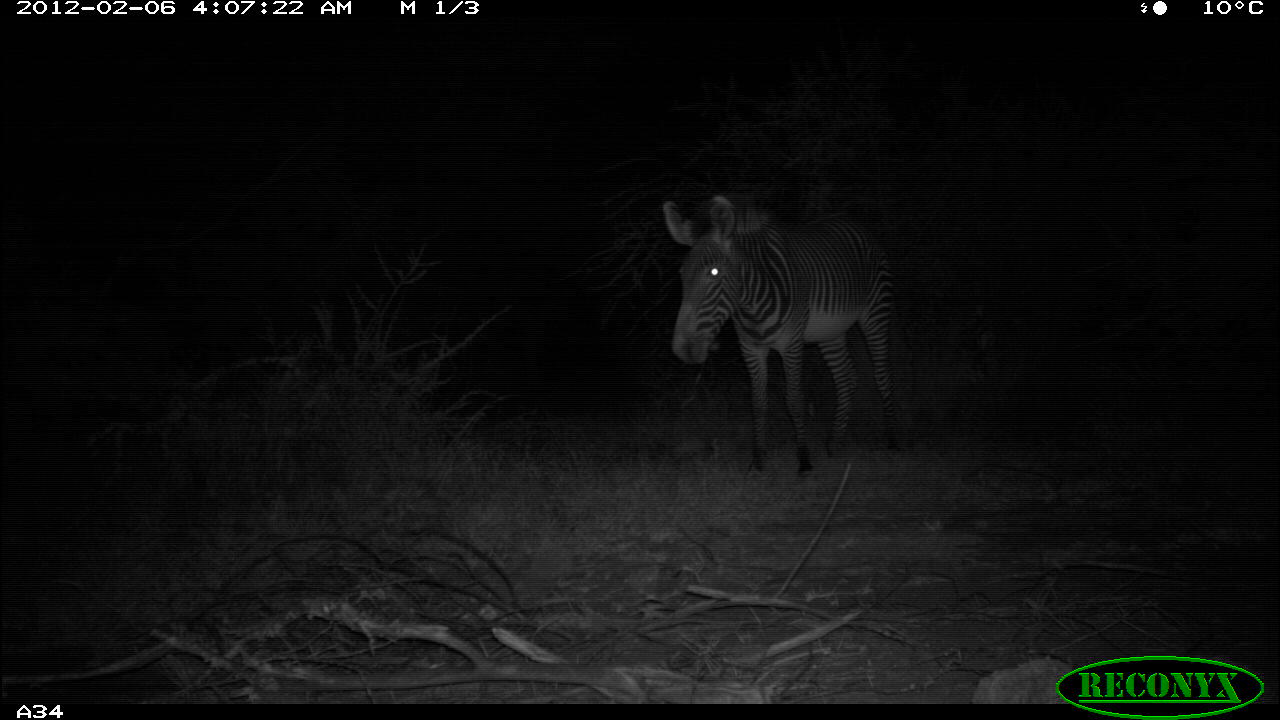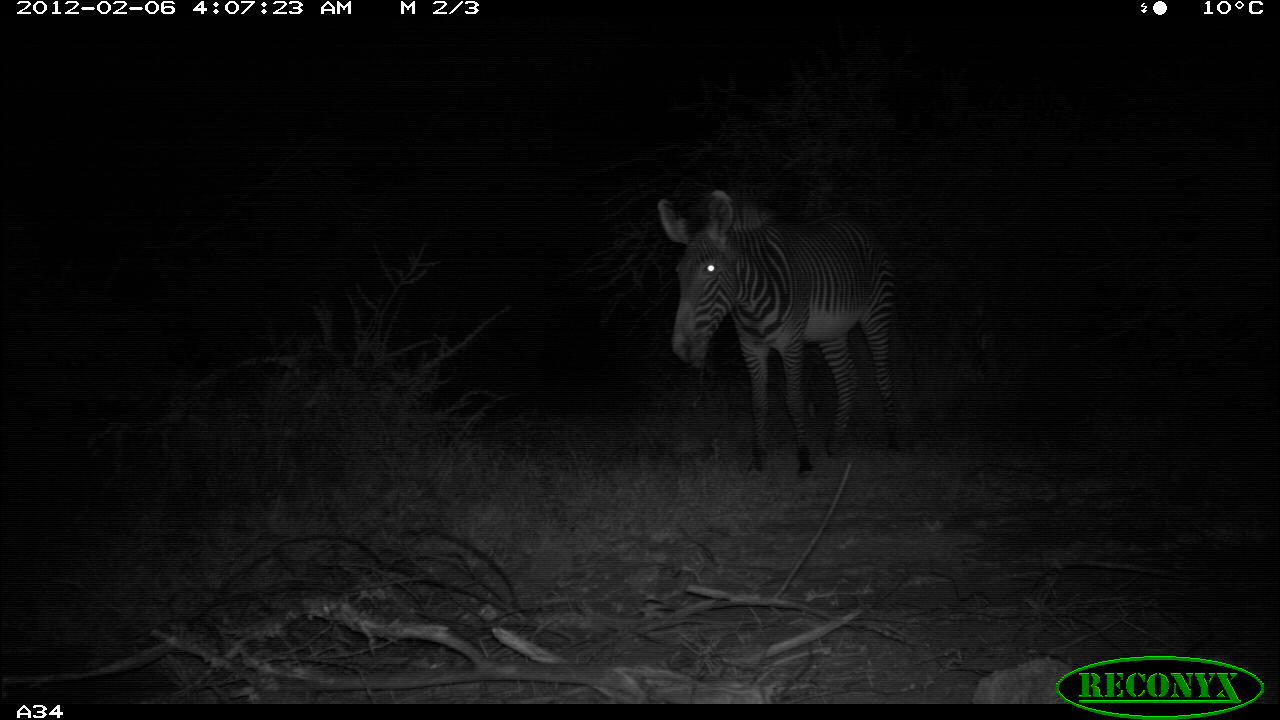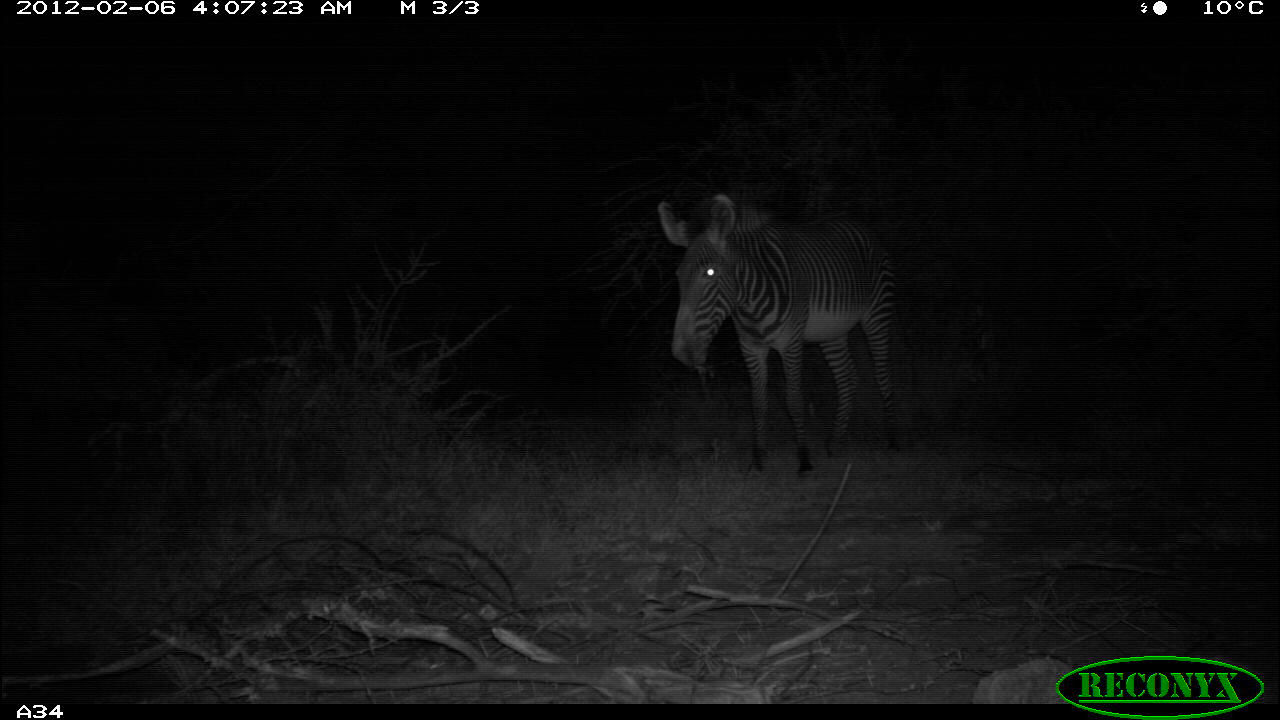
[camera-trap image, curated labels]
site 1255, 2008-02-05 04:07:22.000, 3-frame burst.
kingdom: Animalia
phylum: Chordata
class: Mammalia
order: Perissodactyla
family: Equidae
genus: Equus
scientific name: Equus grevyi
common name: grévy's zebra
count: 1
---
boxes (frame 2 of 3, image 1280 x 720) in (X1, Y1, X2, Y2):
equus grevyi: (655, 188, 905, 476)